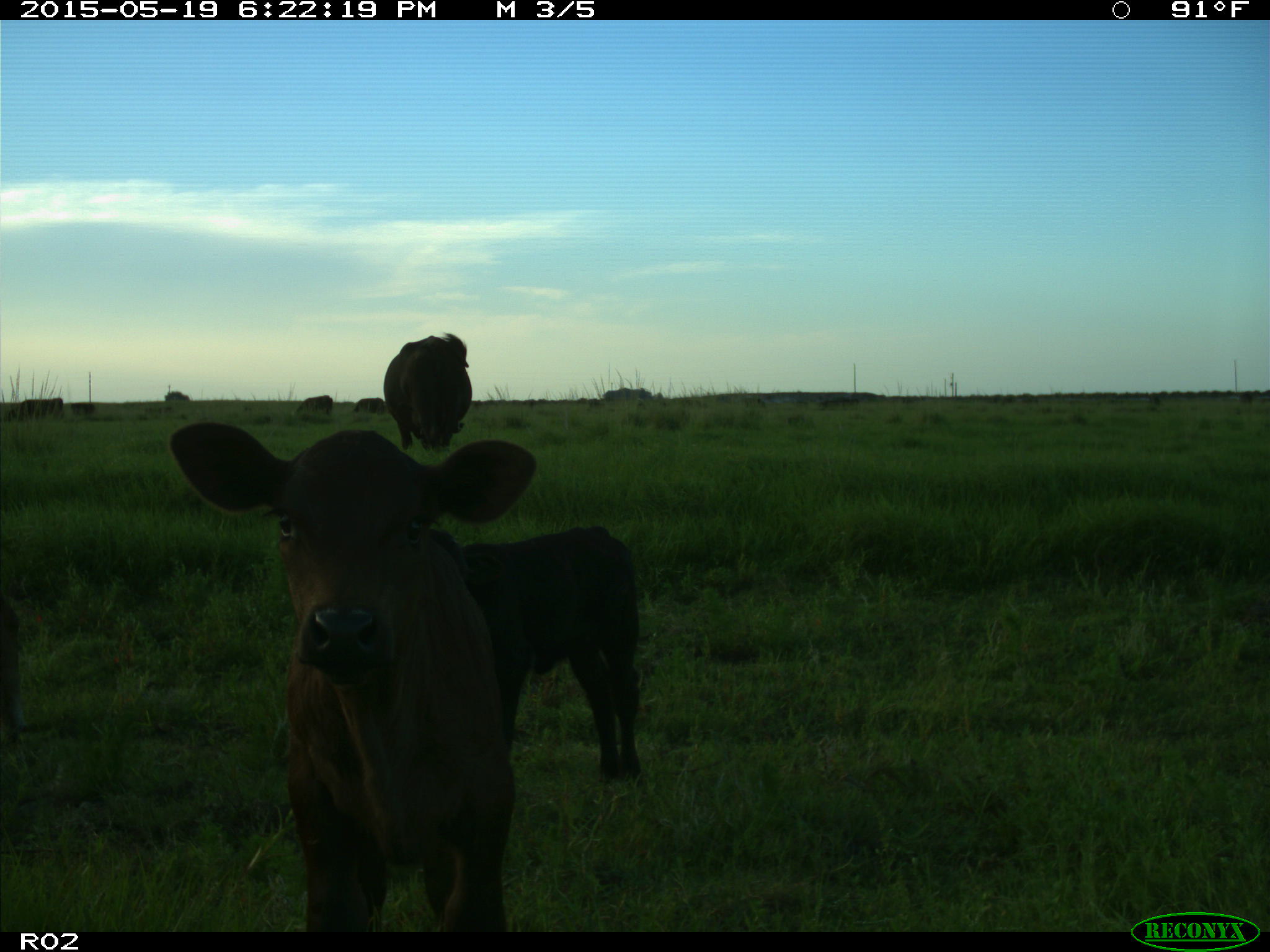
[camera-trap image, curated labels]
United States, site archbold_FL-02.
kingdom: Animalia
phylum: Chordata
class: Mammalia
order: Artiodactyla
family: Bovidae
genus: Bos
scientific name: Bos taurus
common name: domestic cow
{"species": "Bos taurus (domestic cow)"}